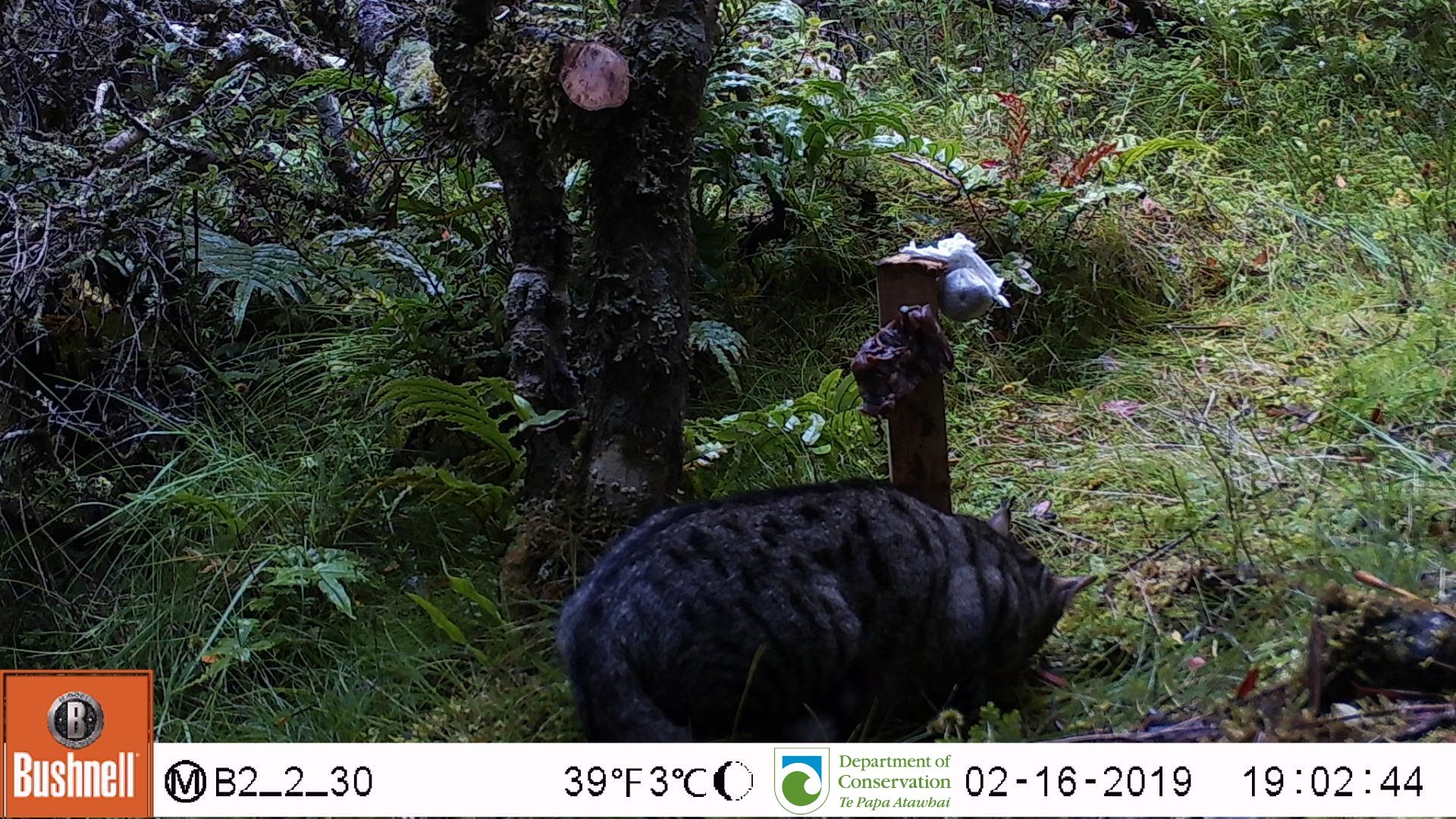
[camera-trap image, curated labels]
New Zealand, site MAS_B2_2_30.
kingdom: Animalia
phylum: Chordata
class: Mammalia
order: Carnivora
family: Felidae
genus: Felis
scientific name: Felis catus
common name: domestic cat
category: cat